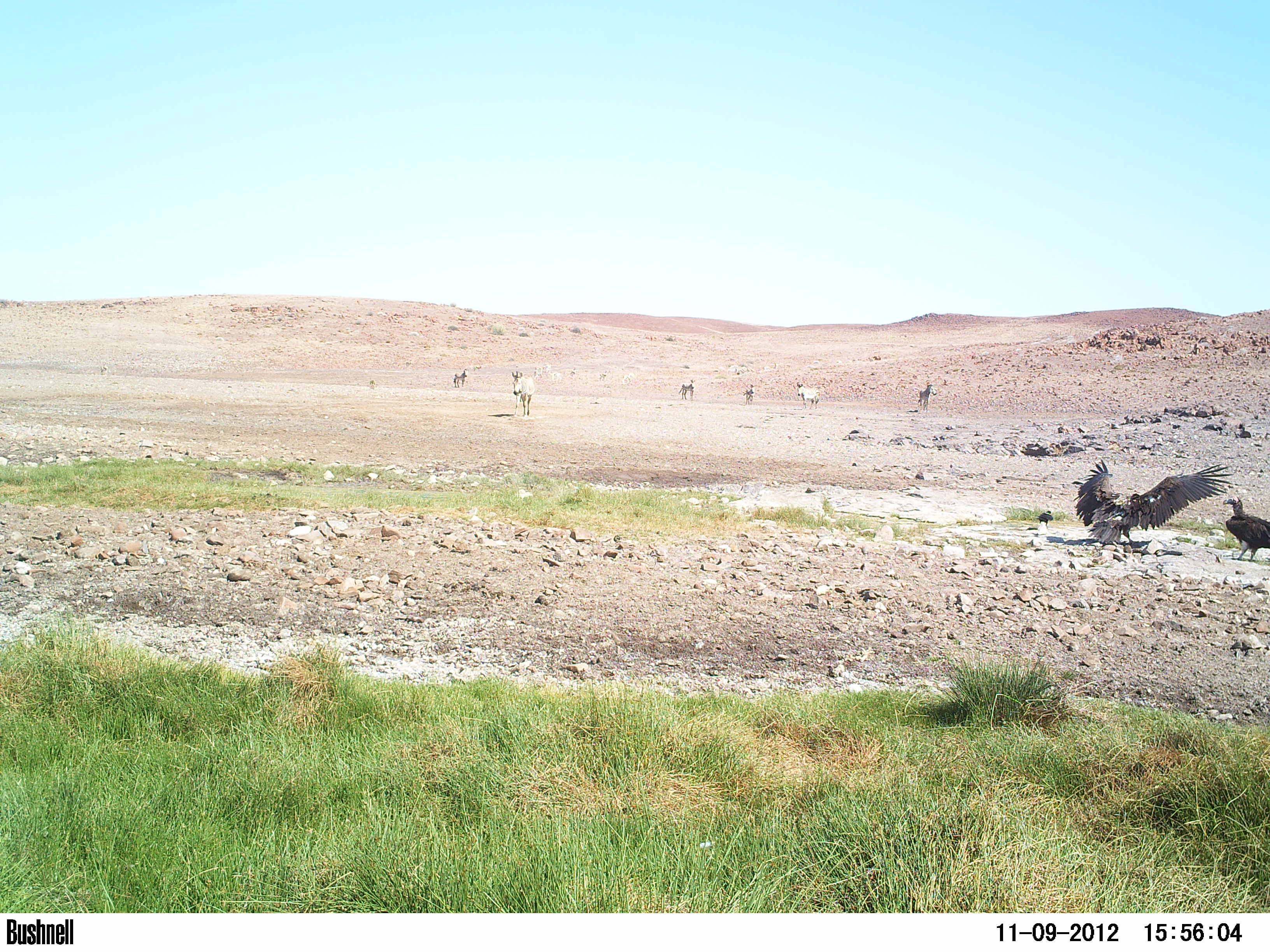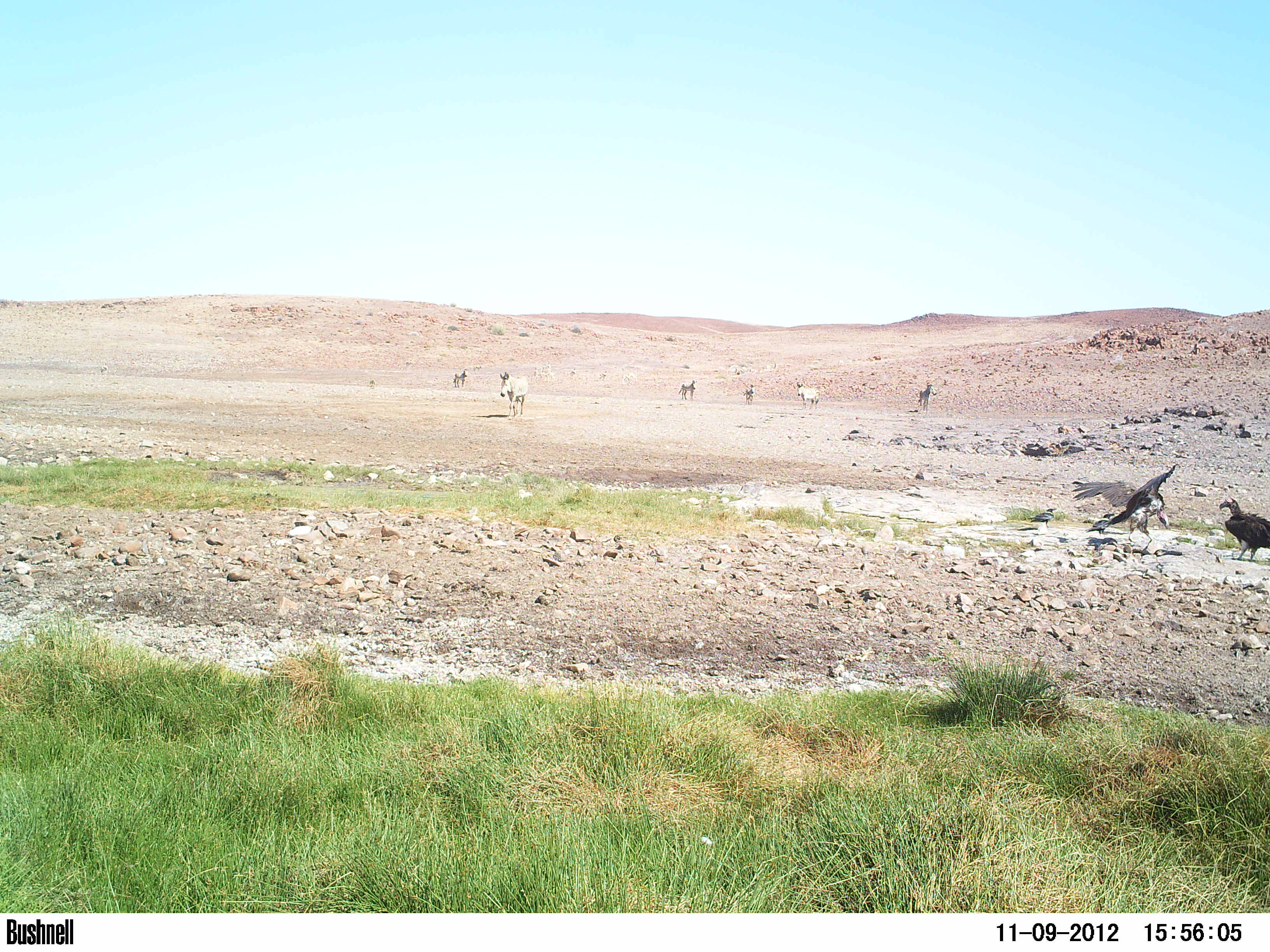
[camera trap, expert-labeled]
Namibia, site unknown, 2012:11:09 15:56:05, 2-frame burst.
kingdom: Animalia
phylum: Chordata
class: Aves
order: Accipitriformes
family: Accipitridae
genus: Torgos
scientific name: Torgos tracheliotos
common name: lappet-faced vulture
Torgos tracheliotos (lappet-faced vulture).